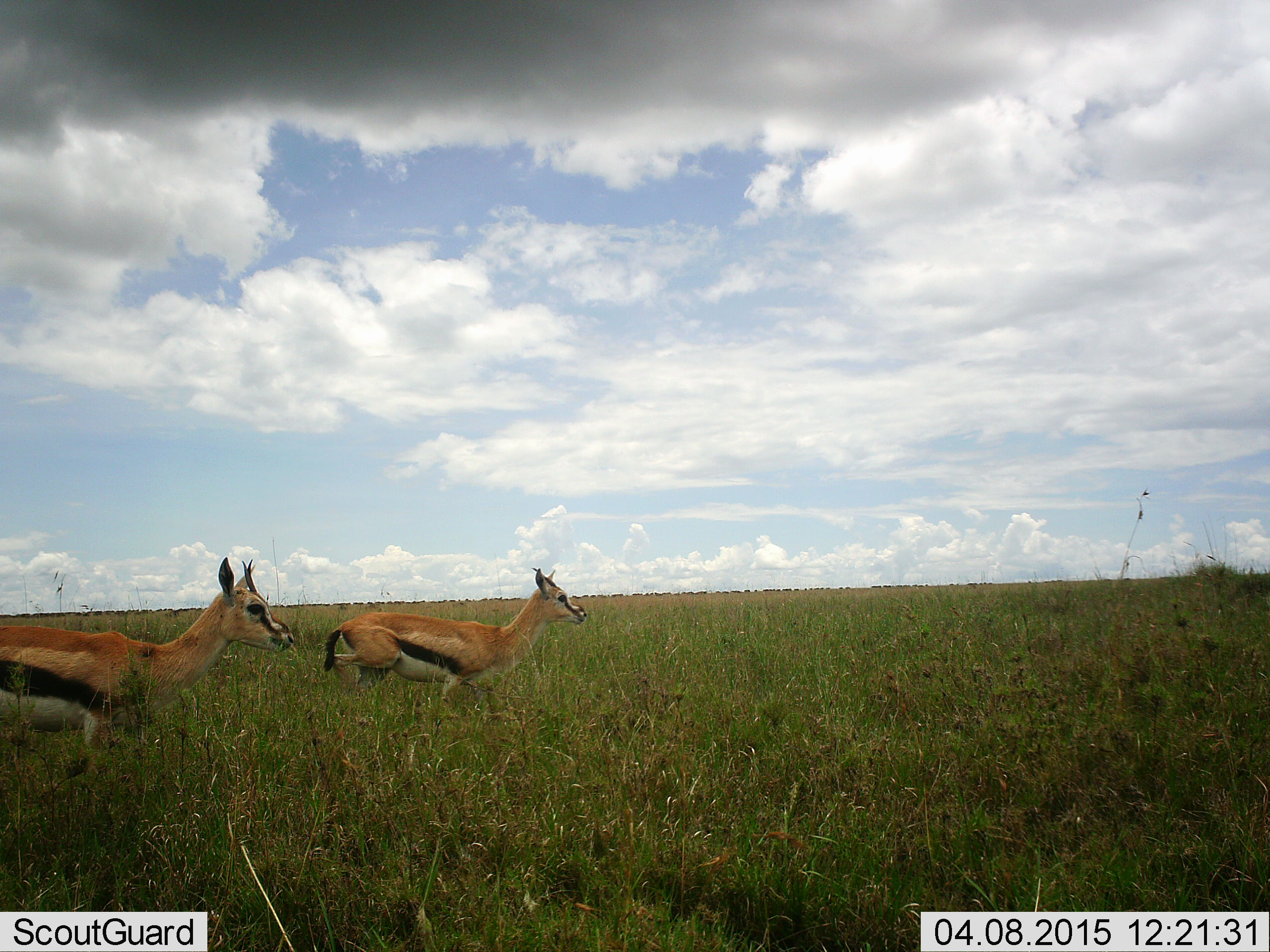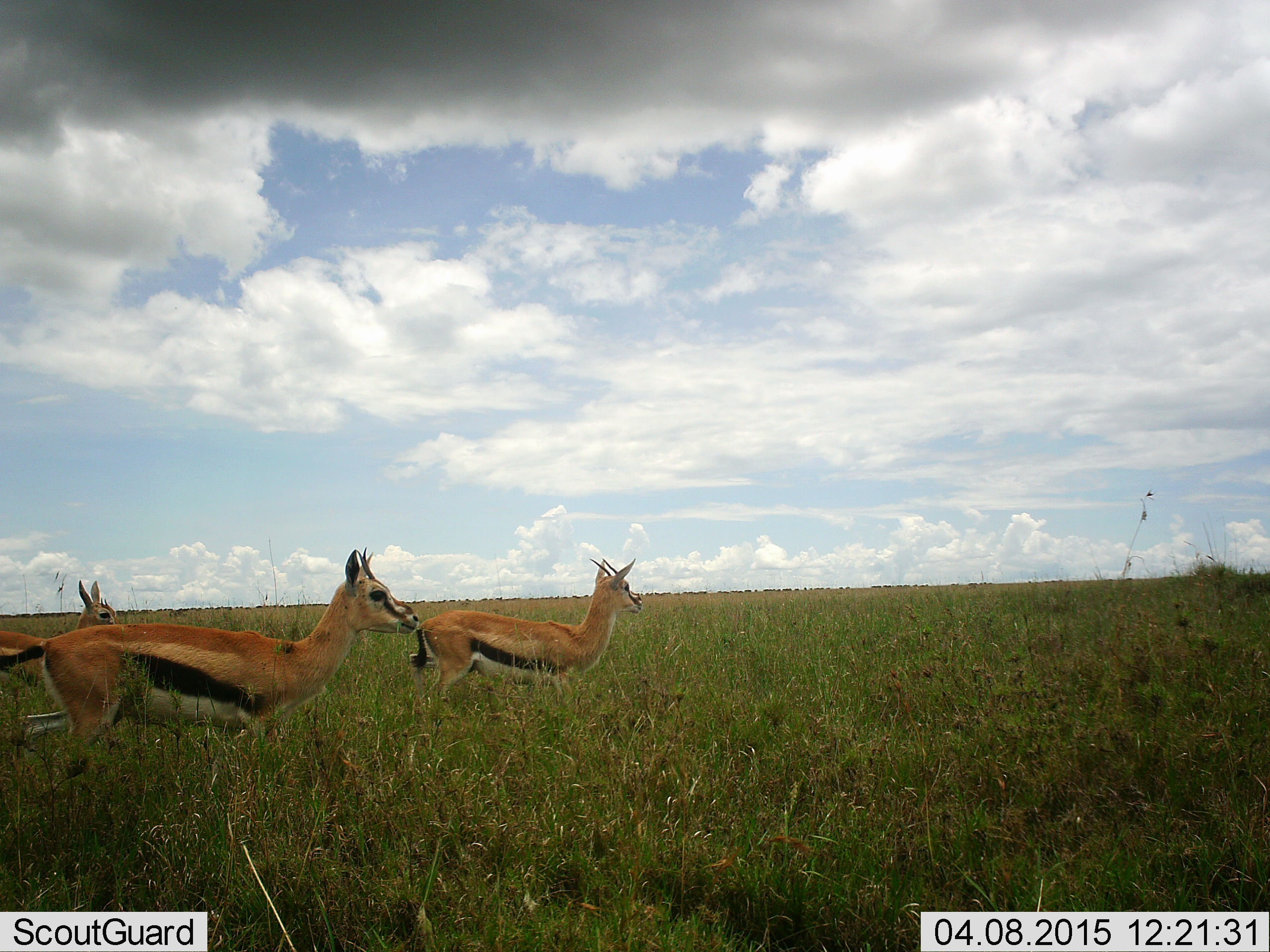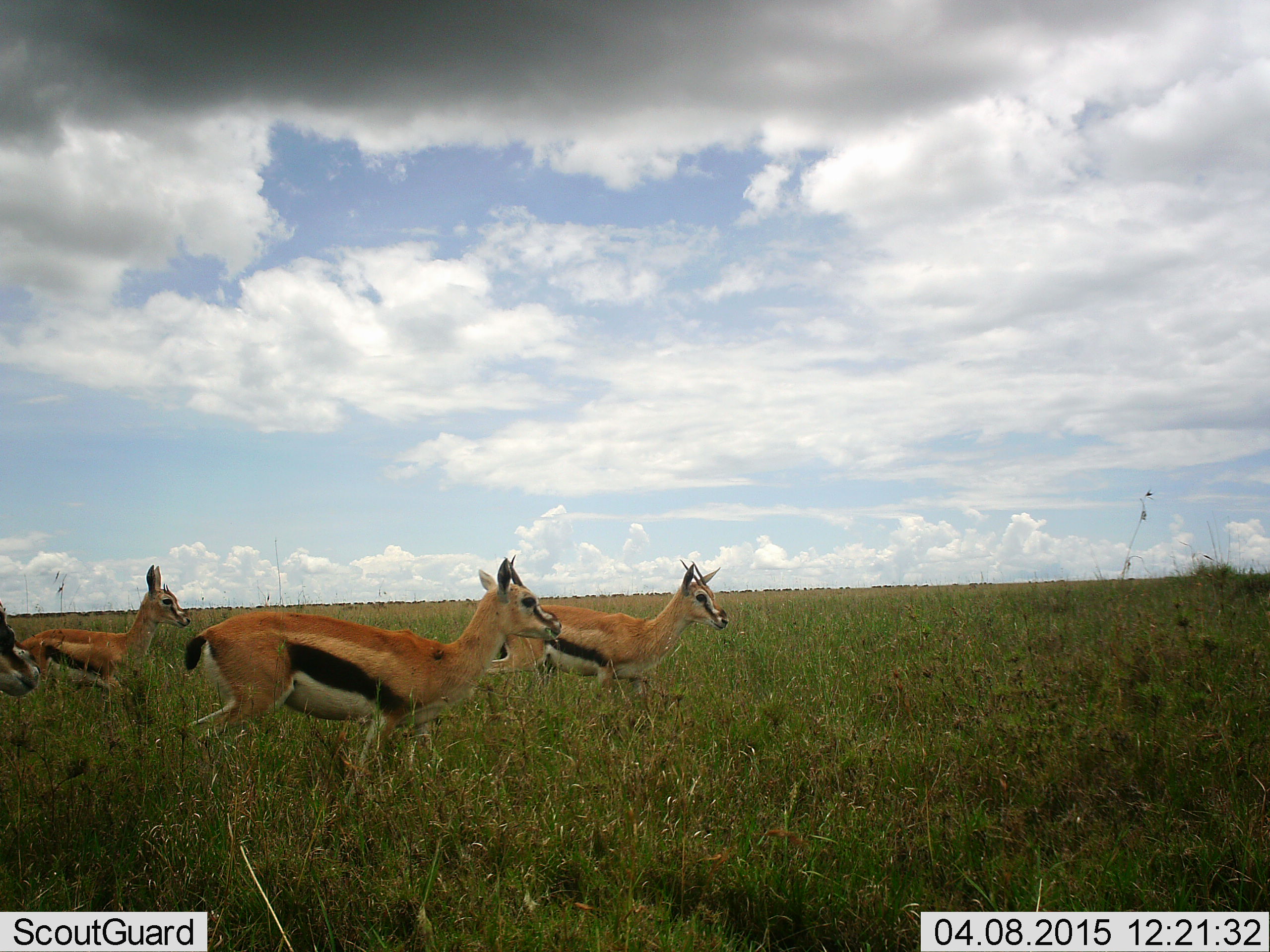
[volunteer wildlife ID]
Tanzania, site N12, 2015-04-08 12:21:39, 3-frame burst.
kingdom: Animalia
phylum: Chordata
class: Mammalia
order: Artiodactyla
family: Bovidae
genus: Eudorcas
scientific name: Eudorcas thomsonii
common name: thomson's gazelle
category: gazellethomsons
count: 4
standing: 30%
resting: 0%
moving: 70%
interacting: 0%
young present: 10%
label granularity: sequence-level